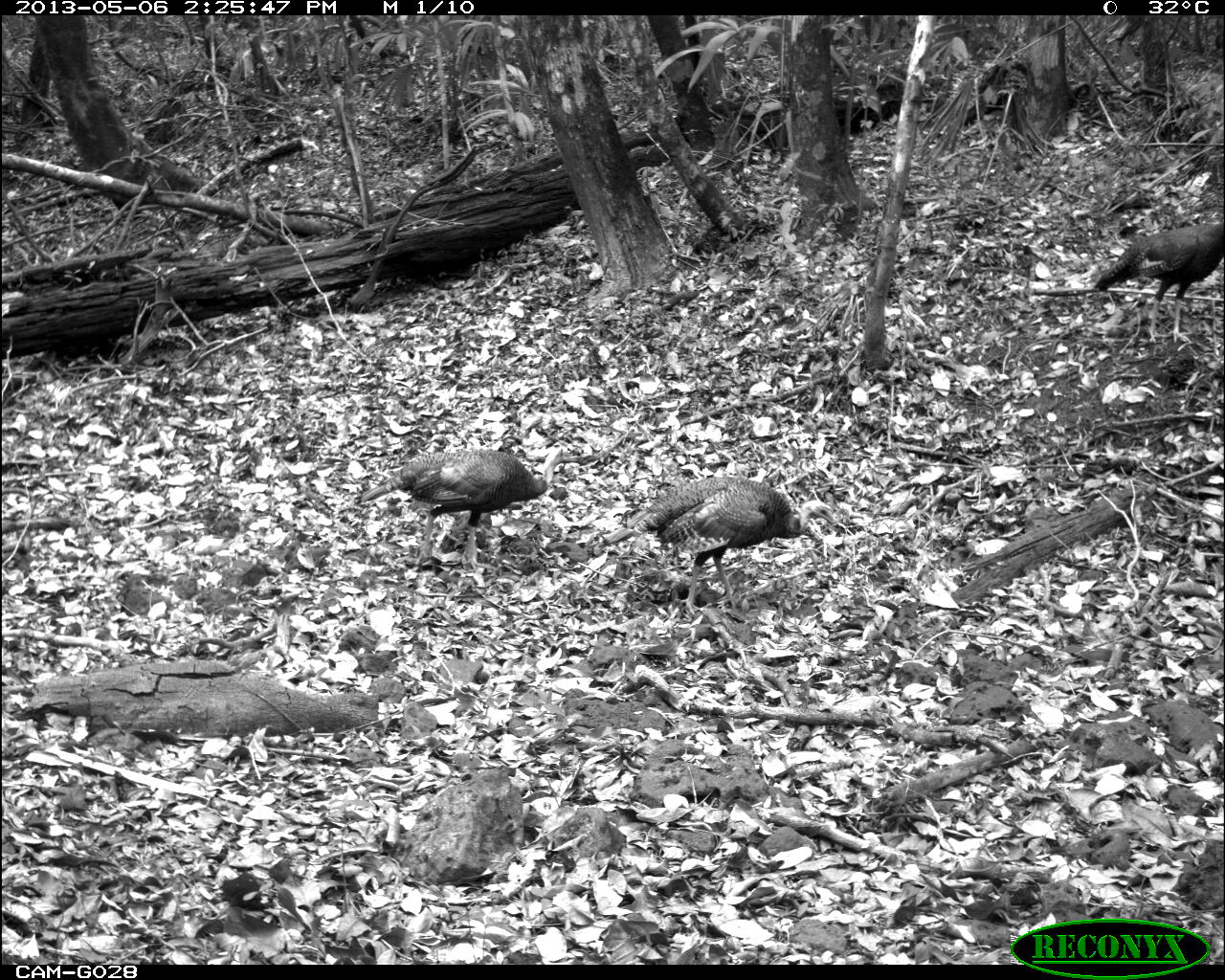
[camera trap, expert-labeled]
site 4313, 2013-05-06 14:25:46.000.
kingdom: Animalia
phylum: Chordata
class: Aves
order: Galliformes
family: Phasianidae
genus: Meleagris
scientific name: Meleagris ocellata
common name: ocellated turkey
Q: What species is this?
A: Meleagris ocellata (ocellated turkey).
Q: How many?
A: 4.